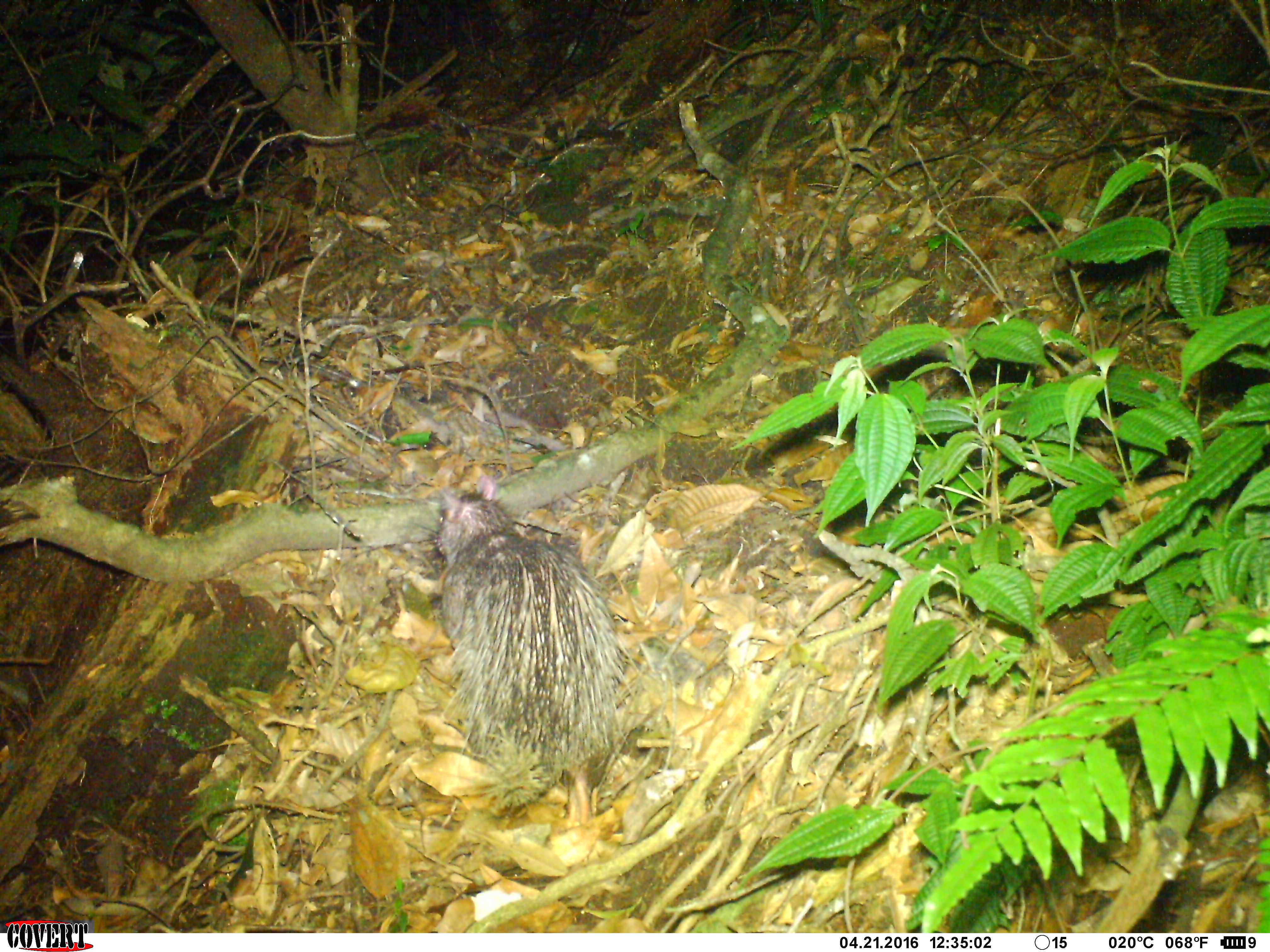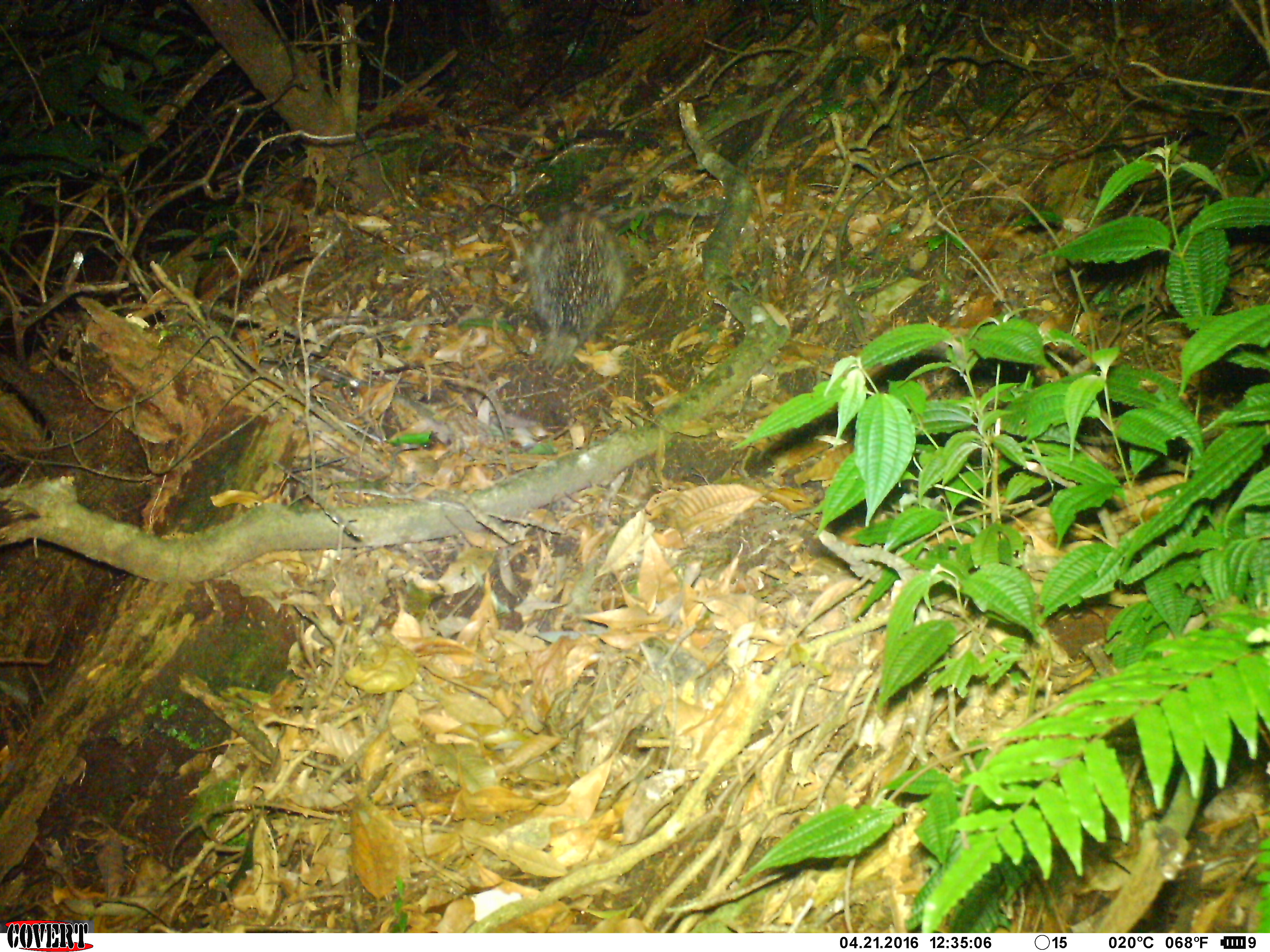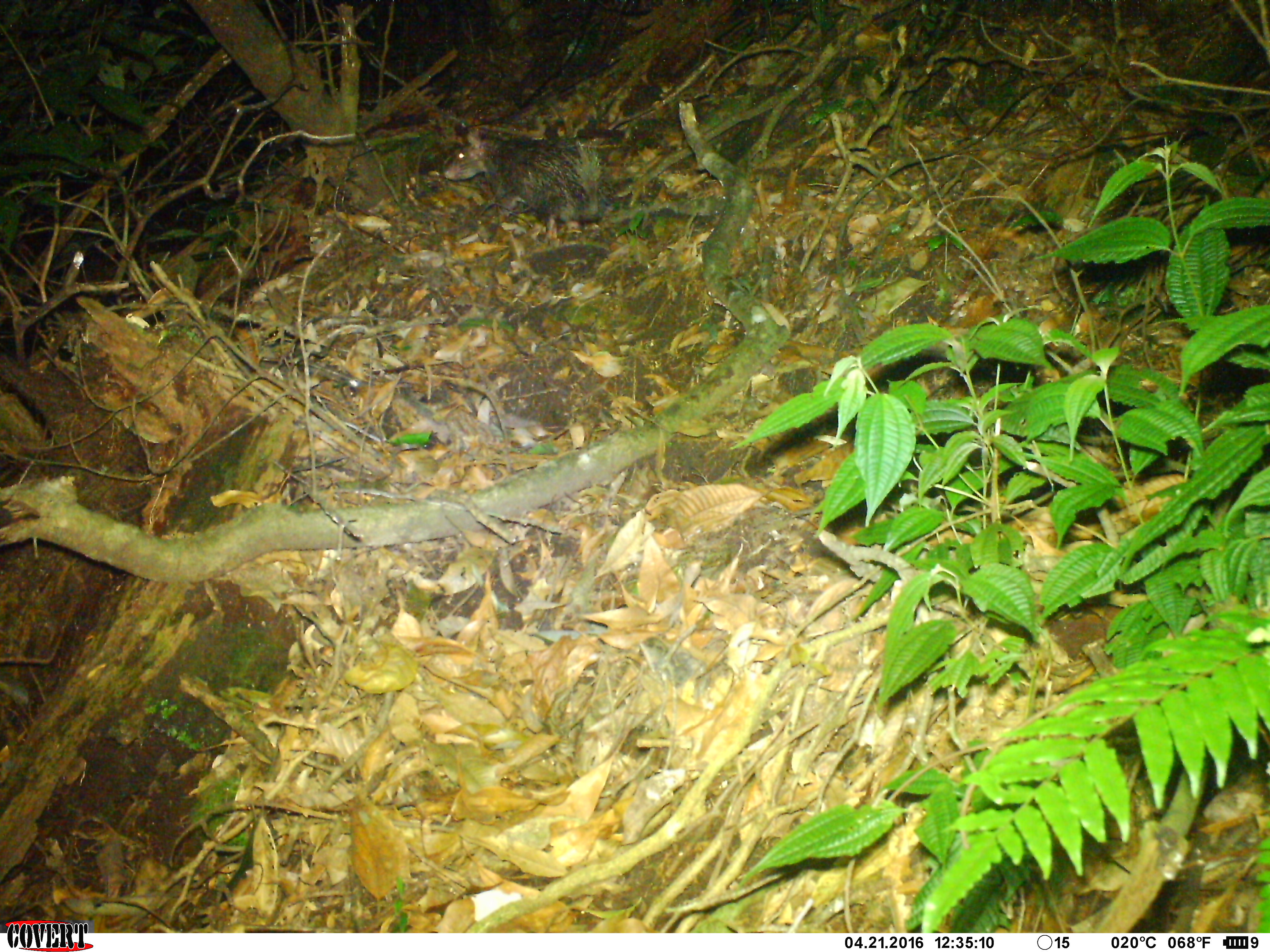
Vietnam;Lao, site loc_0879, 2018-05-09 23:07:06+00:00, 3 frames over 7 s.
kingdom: Animalia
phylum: Chordata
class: Mammalia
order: Rodentia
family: Hystricidae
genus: Atherurus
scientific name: Atherurus macrourus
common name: asiatic brush-tailed porcupine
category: asiatic brush tailed porcupine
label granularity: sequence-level